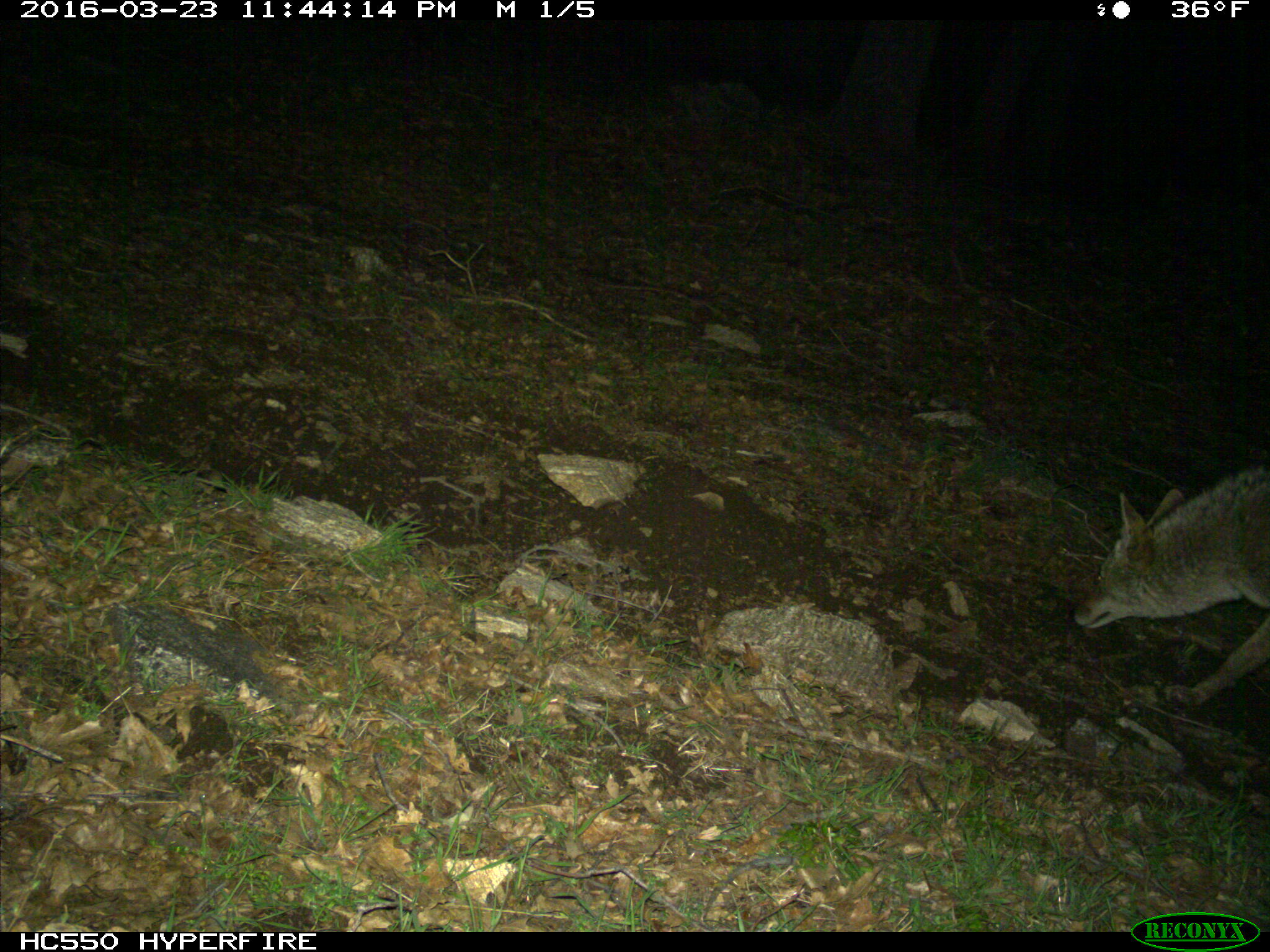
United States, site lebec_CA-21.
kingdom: Animalia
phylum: Chordata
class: Mammalia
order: Carnivora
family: Canidae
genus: Canis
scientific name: Canis latrans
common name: coyote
Canis latrans (coyote).